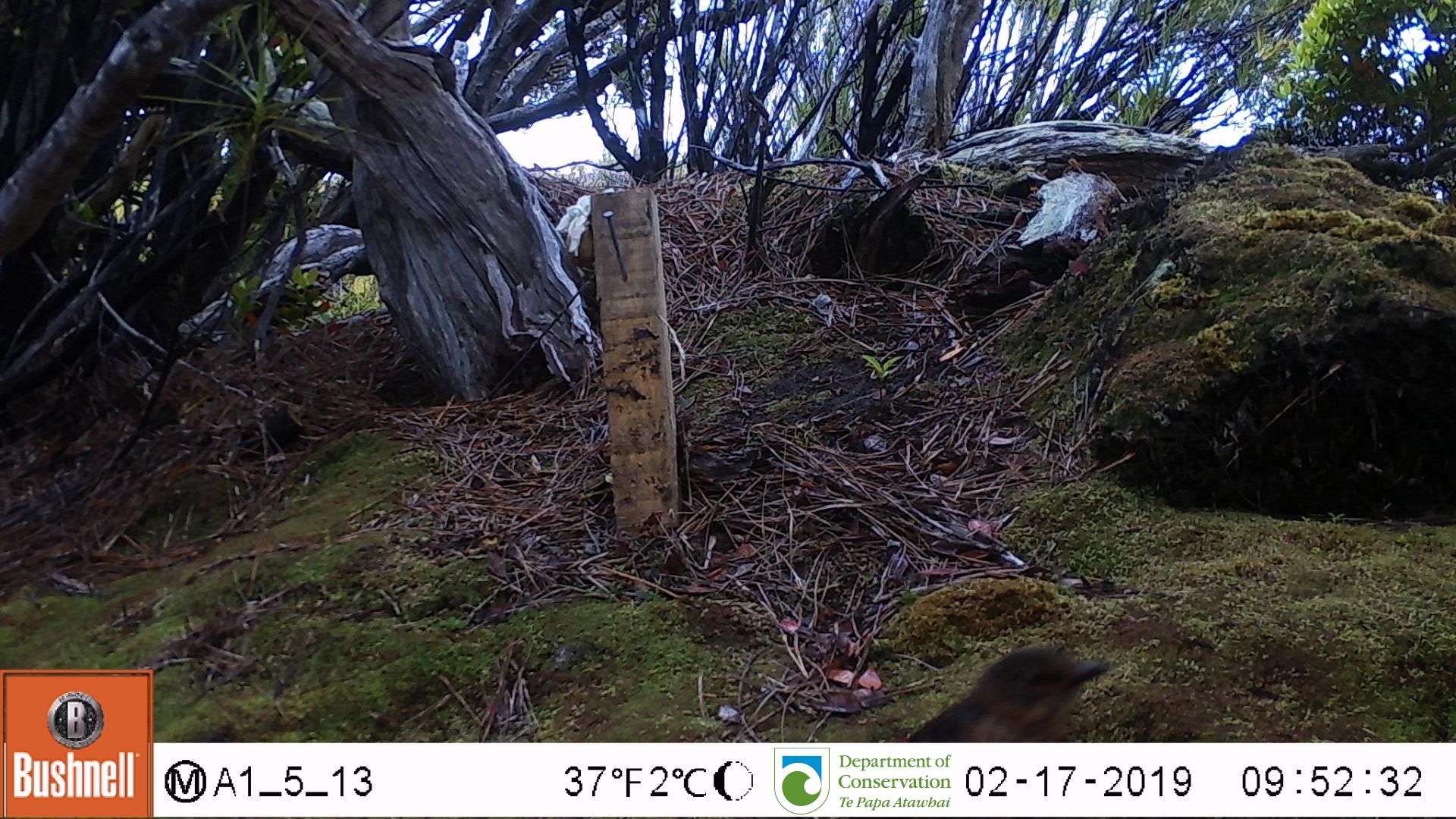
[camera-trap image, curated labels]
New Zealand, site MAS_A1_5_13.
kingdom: Animalia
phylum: Chordata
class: Aves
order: Passeriformes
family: Turdidae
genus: Turdus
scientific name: Turdus merula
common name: eurasian blackbird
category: blackbird